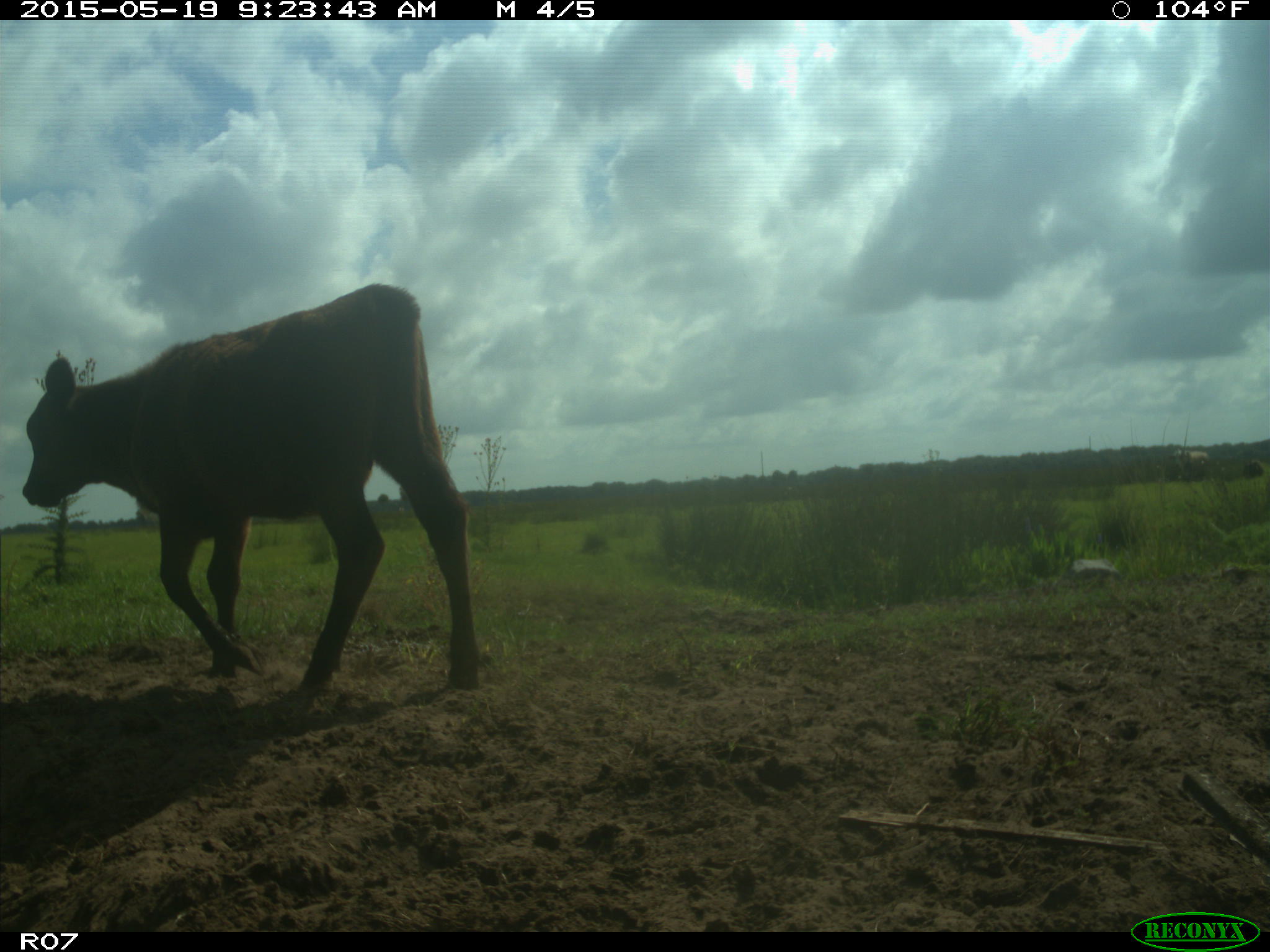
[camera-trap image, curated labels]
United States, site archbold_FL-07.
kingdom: Animalia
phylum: Chordata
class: Mammalia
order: Artiodactyla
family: Bovidae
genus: Bos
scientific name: Bos taurus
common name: domestic cow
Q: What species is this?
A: Bos taurus (domestic cow).